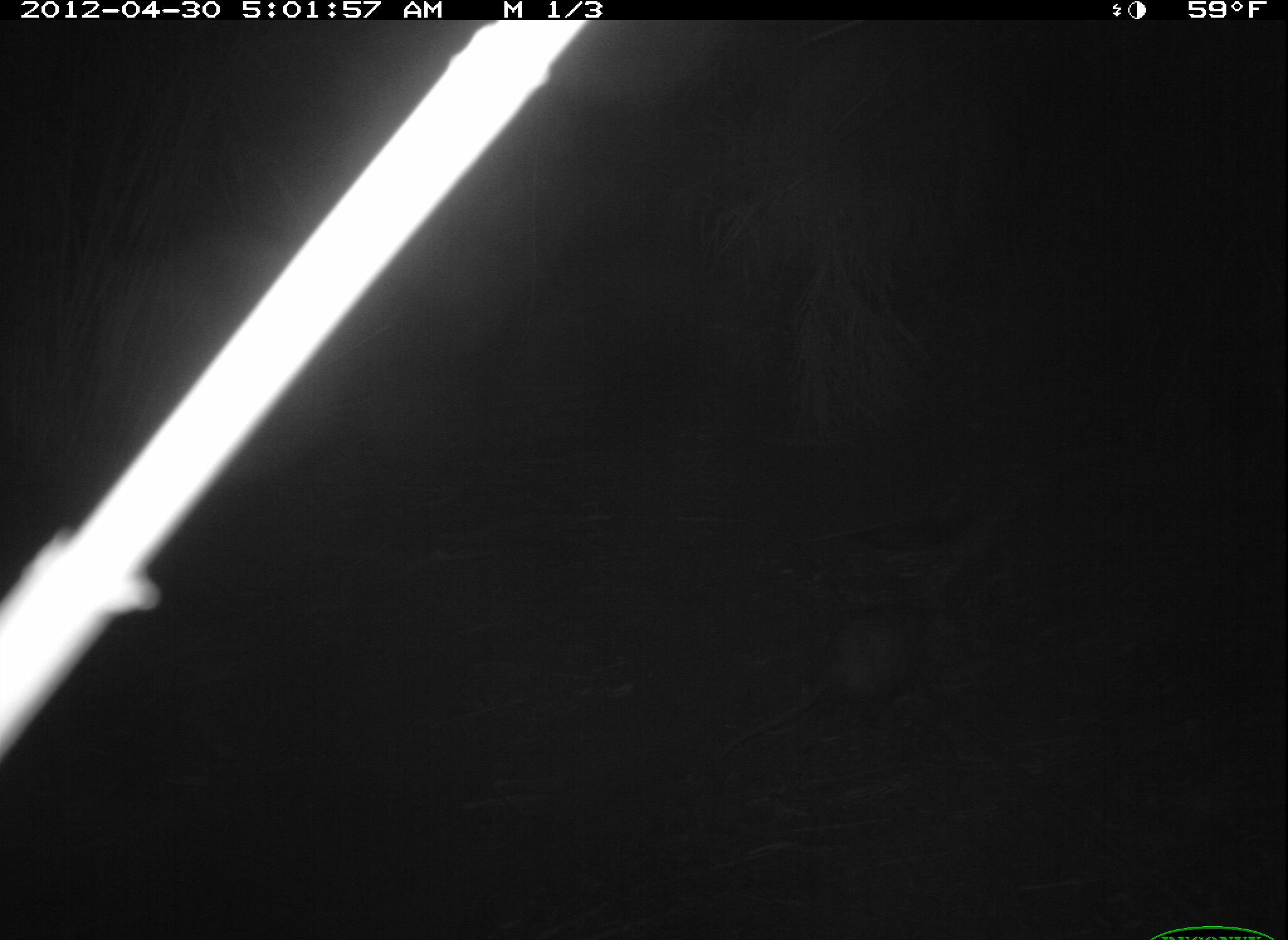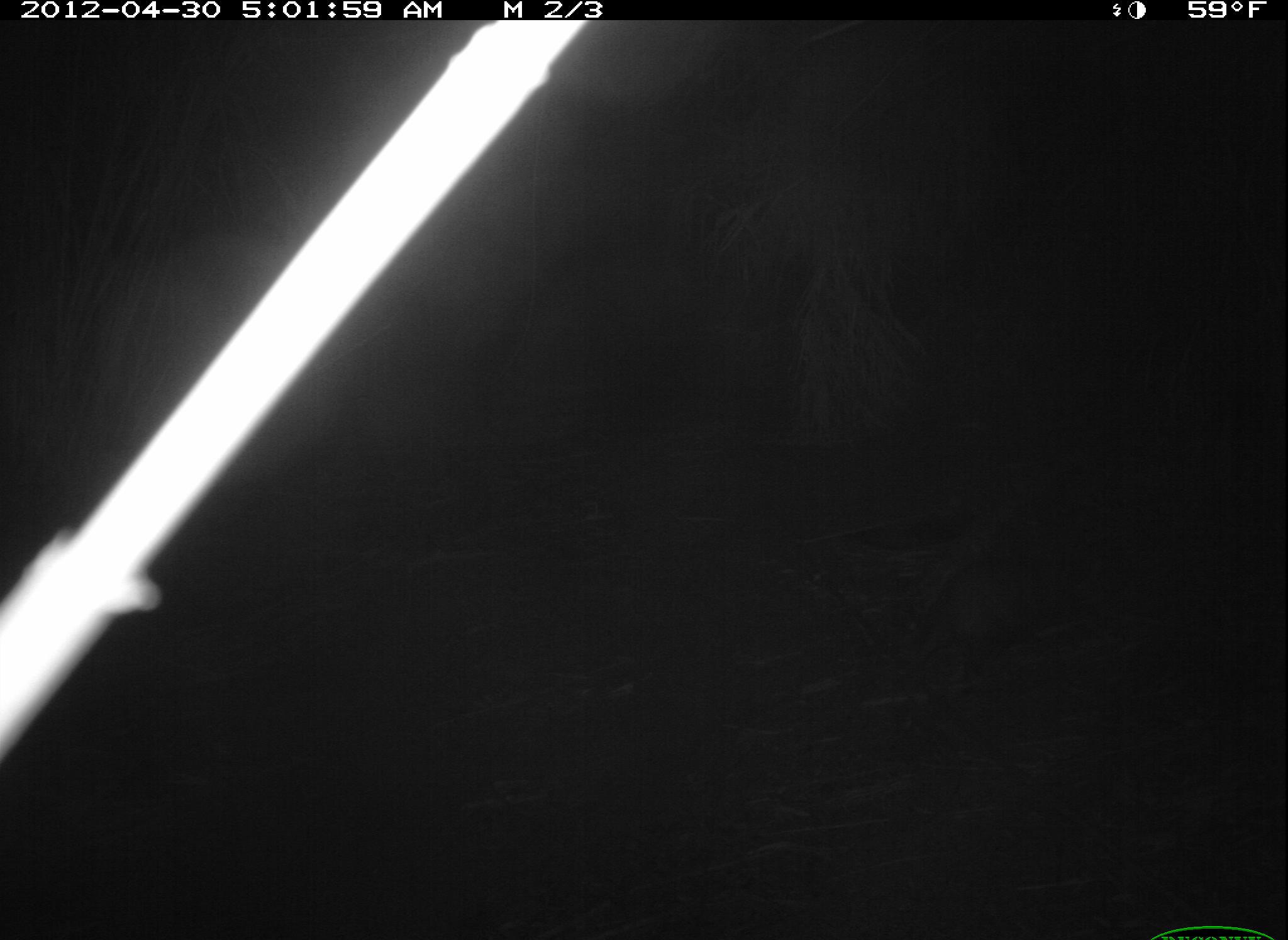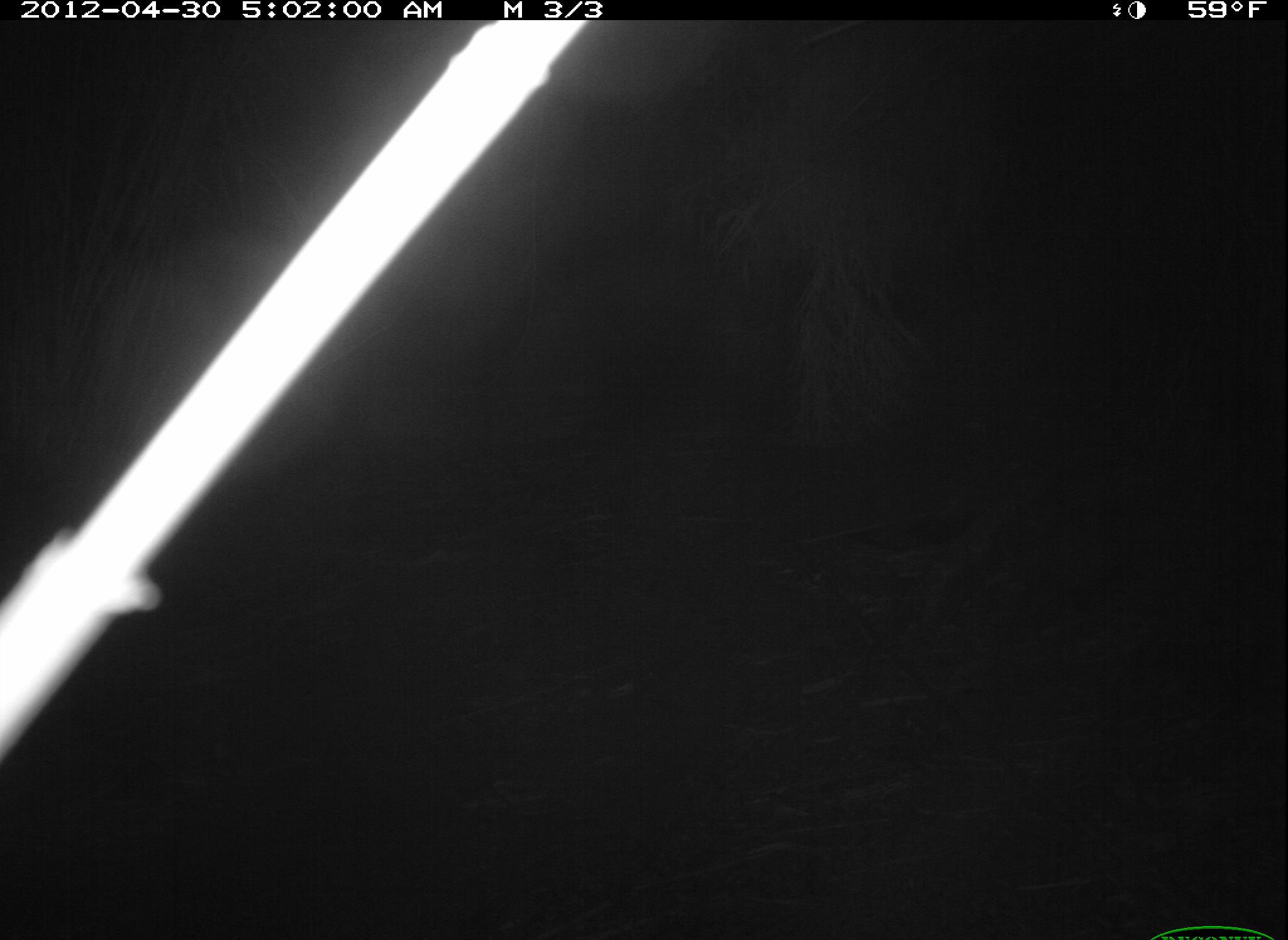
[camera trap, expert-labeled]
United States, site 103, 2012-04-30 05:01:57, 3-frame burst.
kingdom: Animalia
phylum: Chordata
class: Mammalia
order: Didelphimorphia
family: Didelphidae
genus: Didelphis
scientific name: Didelphis virginiana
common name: virginia opossum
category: opossum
Opossum (virginia opossum) (Didelphis virginiana).